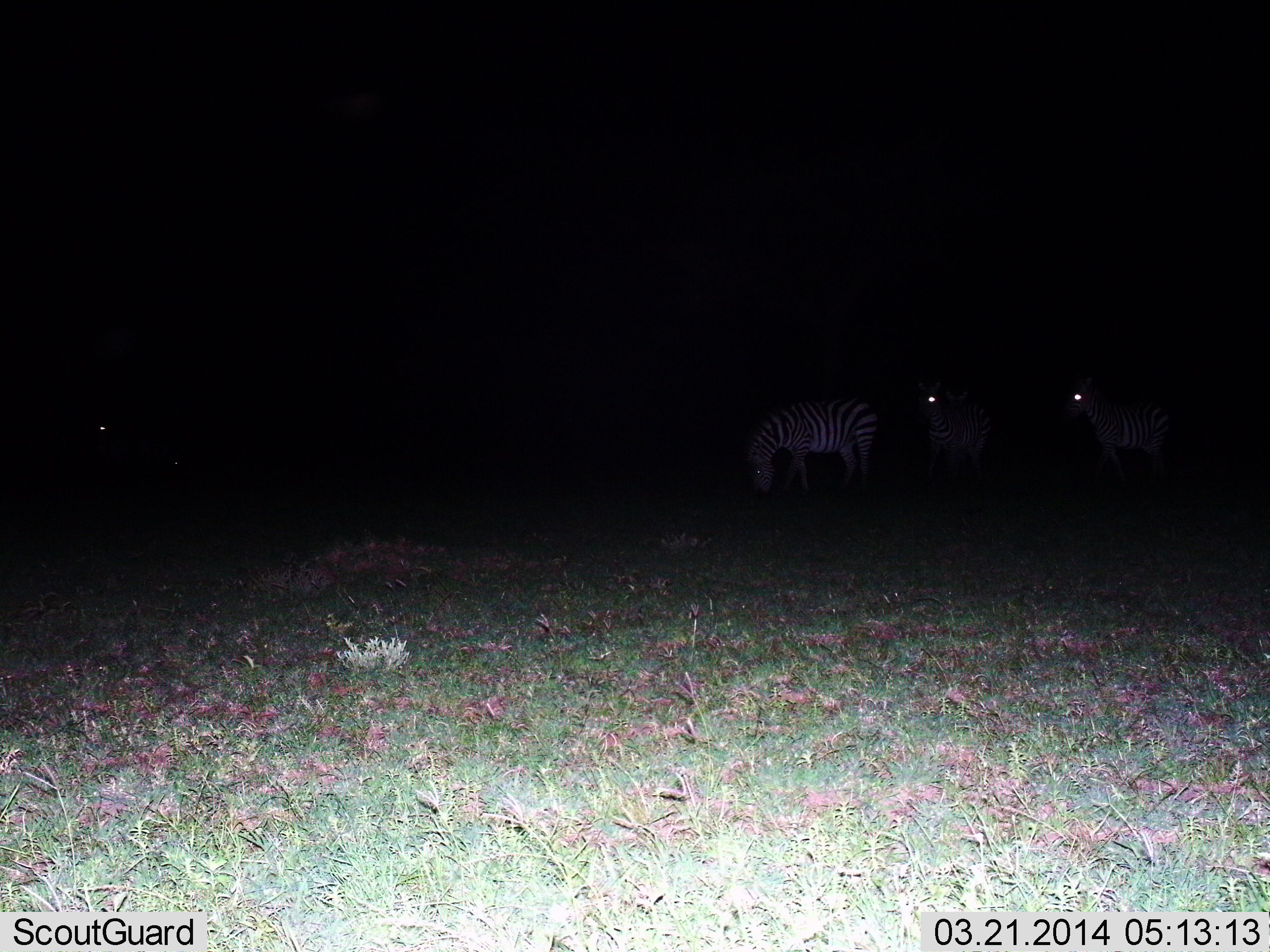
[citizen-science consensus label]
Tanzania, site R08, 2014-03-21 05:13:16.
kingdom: Animalia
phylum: Chordata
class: Mammalia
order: Perissodactyla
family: Equidae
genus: Equus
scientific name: Equus quagga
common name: plains zebra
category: zebra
Zebra (plains zebra) (Equus quagga), count 3. Behavior (volunteer vote fractions): standing 80%, resting 0%, moving 0%, interacting 0%. Young present (vote fraction): 0%. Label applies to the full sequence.